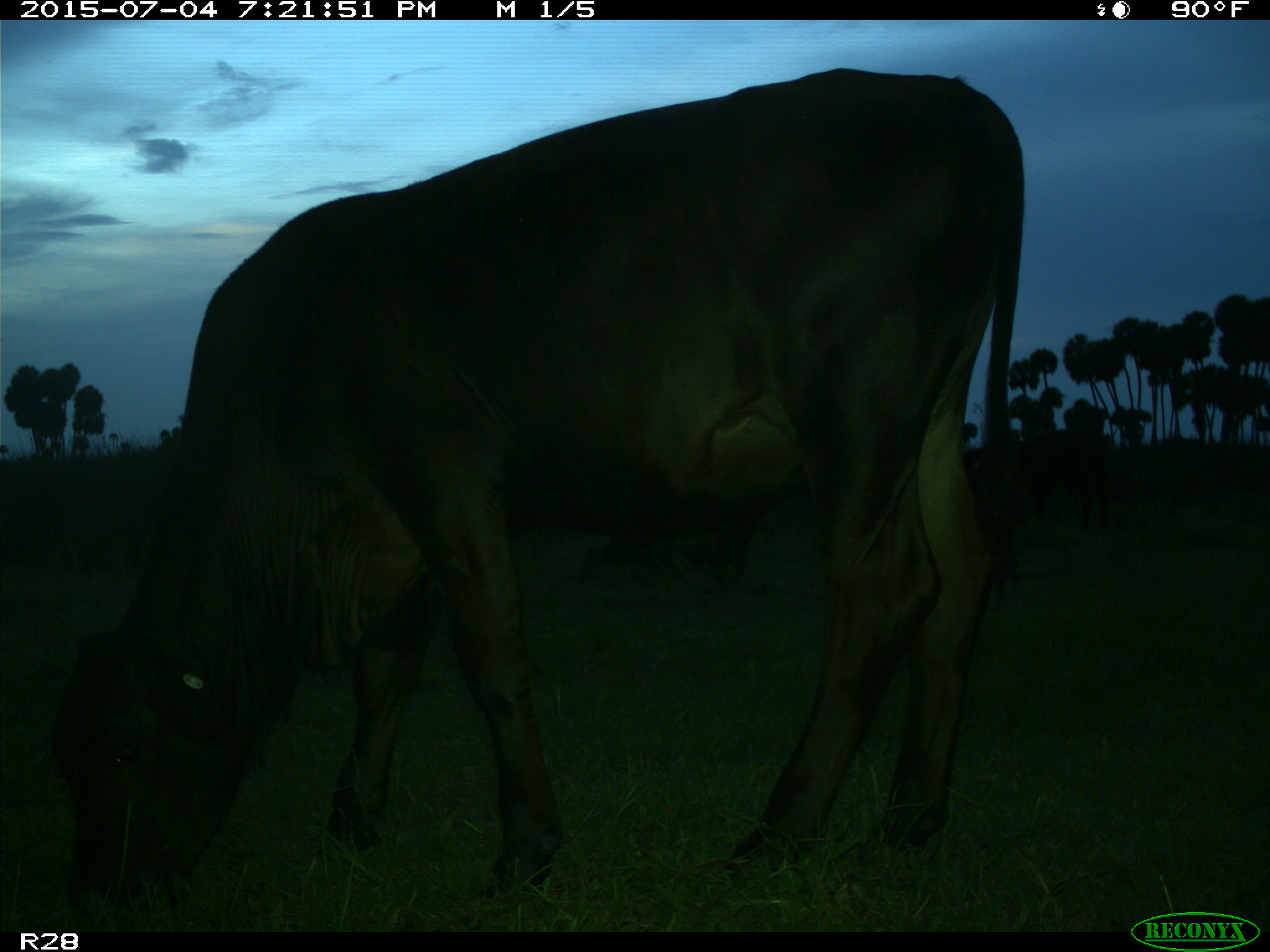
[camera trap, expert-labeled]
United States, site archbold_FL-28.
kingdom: Animalia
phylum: Chordata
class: Mammalia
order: Artiodactyla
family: Bovidae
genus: Bos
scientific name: Bos taurus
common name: domestic cow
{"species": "Bos taurus (domestic cow)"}